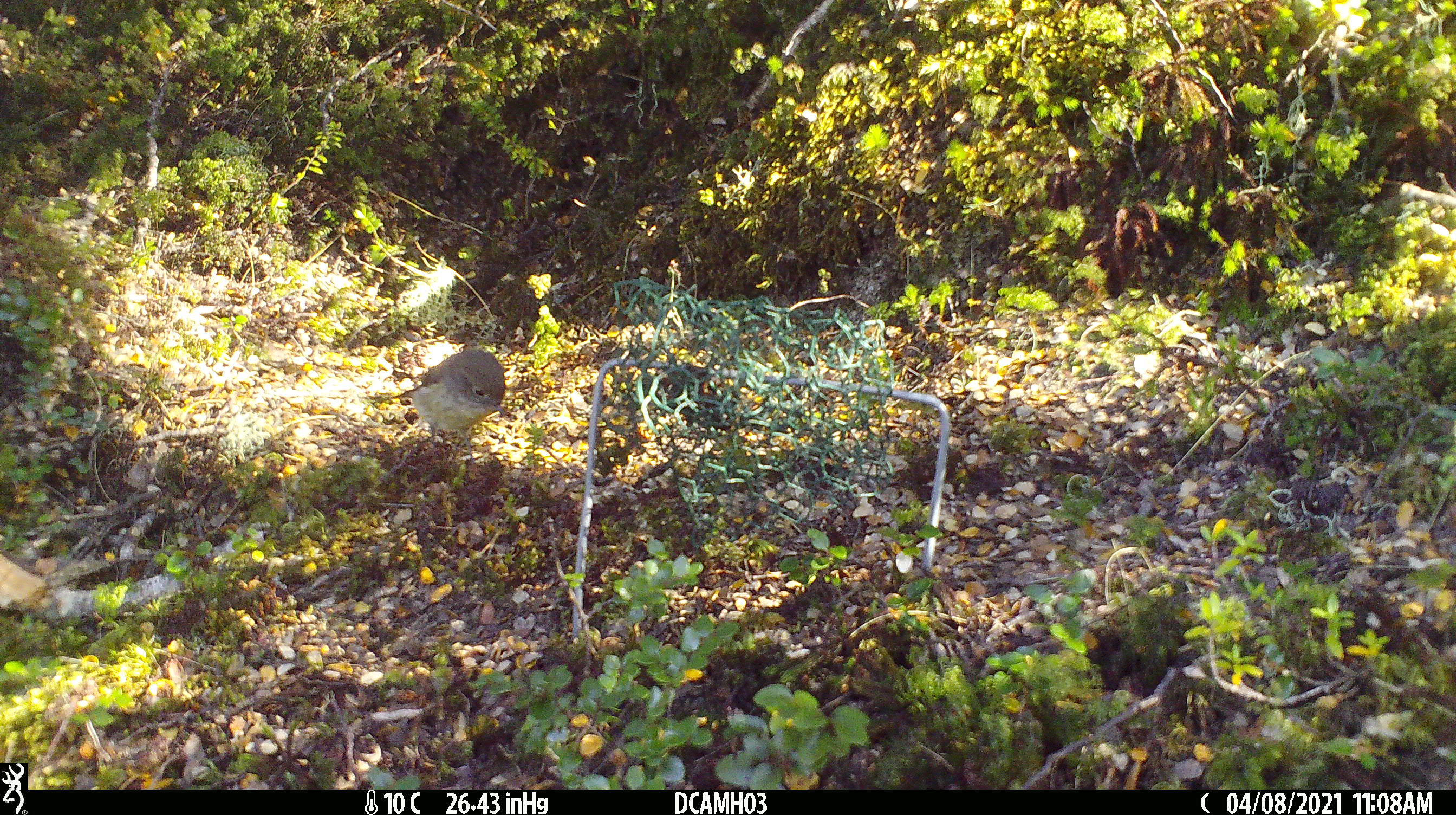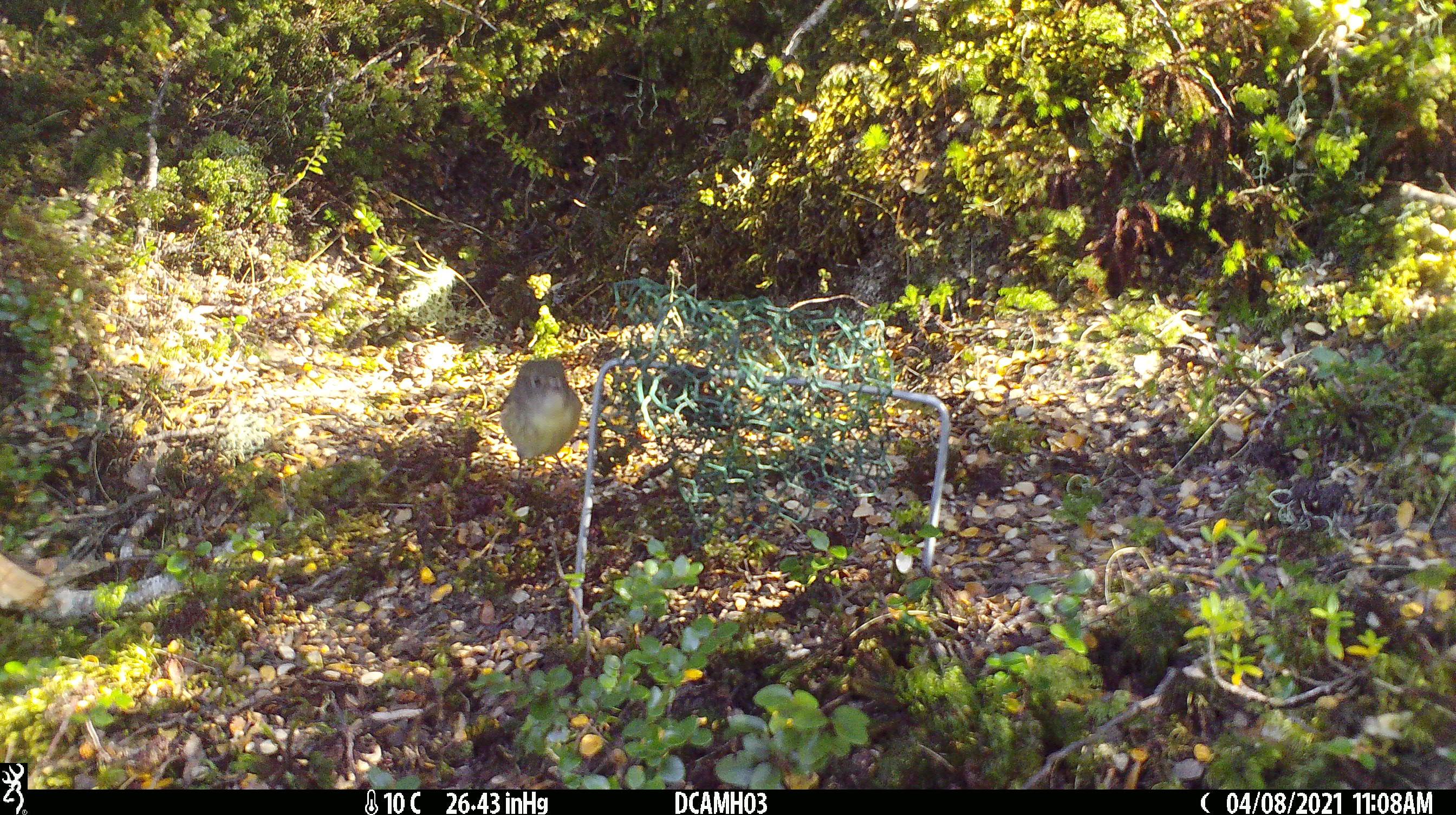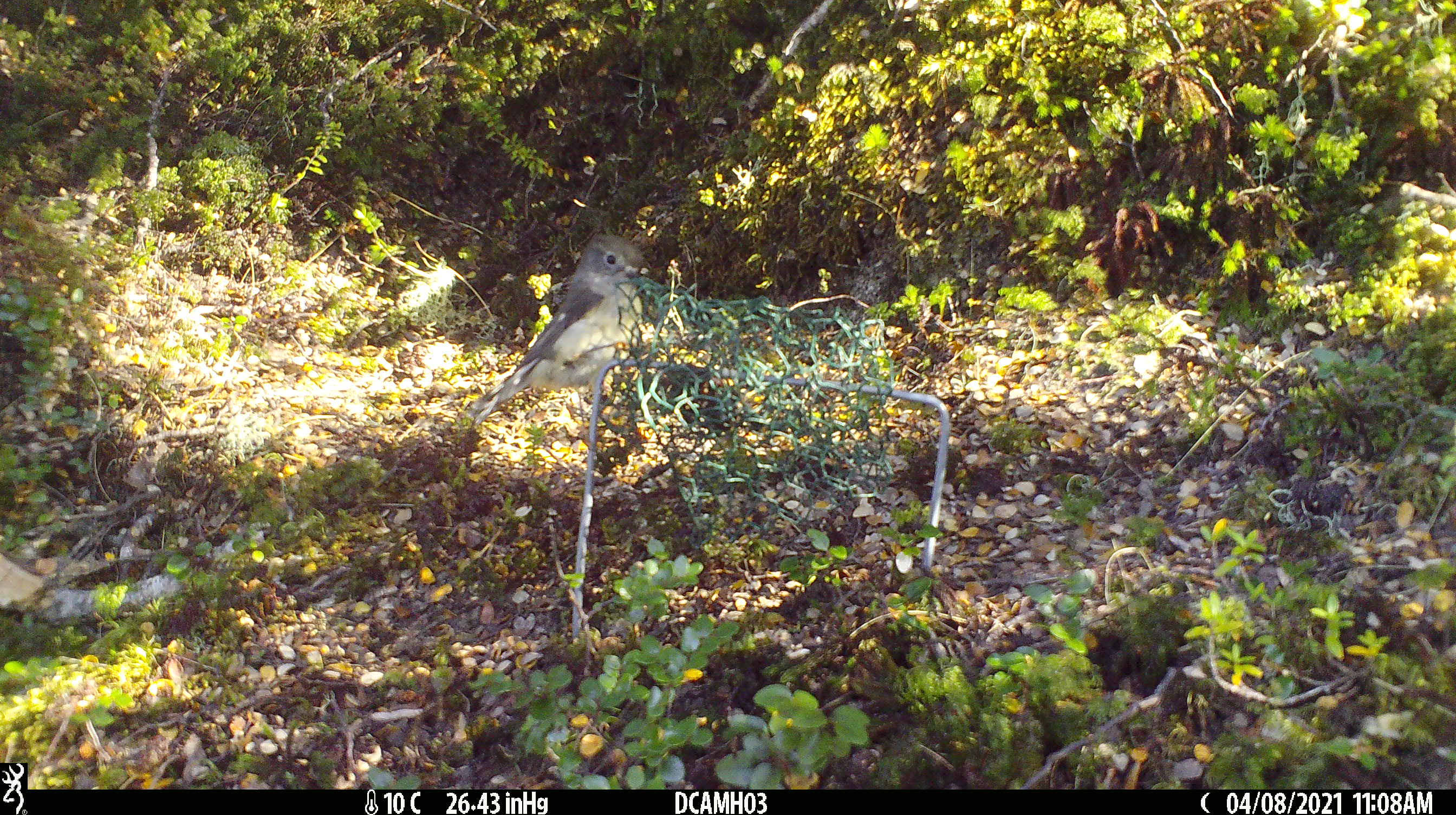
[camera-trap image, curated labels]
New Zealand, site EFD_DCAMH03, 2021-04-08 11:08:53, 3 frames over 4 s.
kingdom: Animalia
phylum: Chordata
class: Aves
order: Passeriformes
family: Petroicidae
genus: Petroica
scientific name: Petroica macrocephala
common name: tomtit